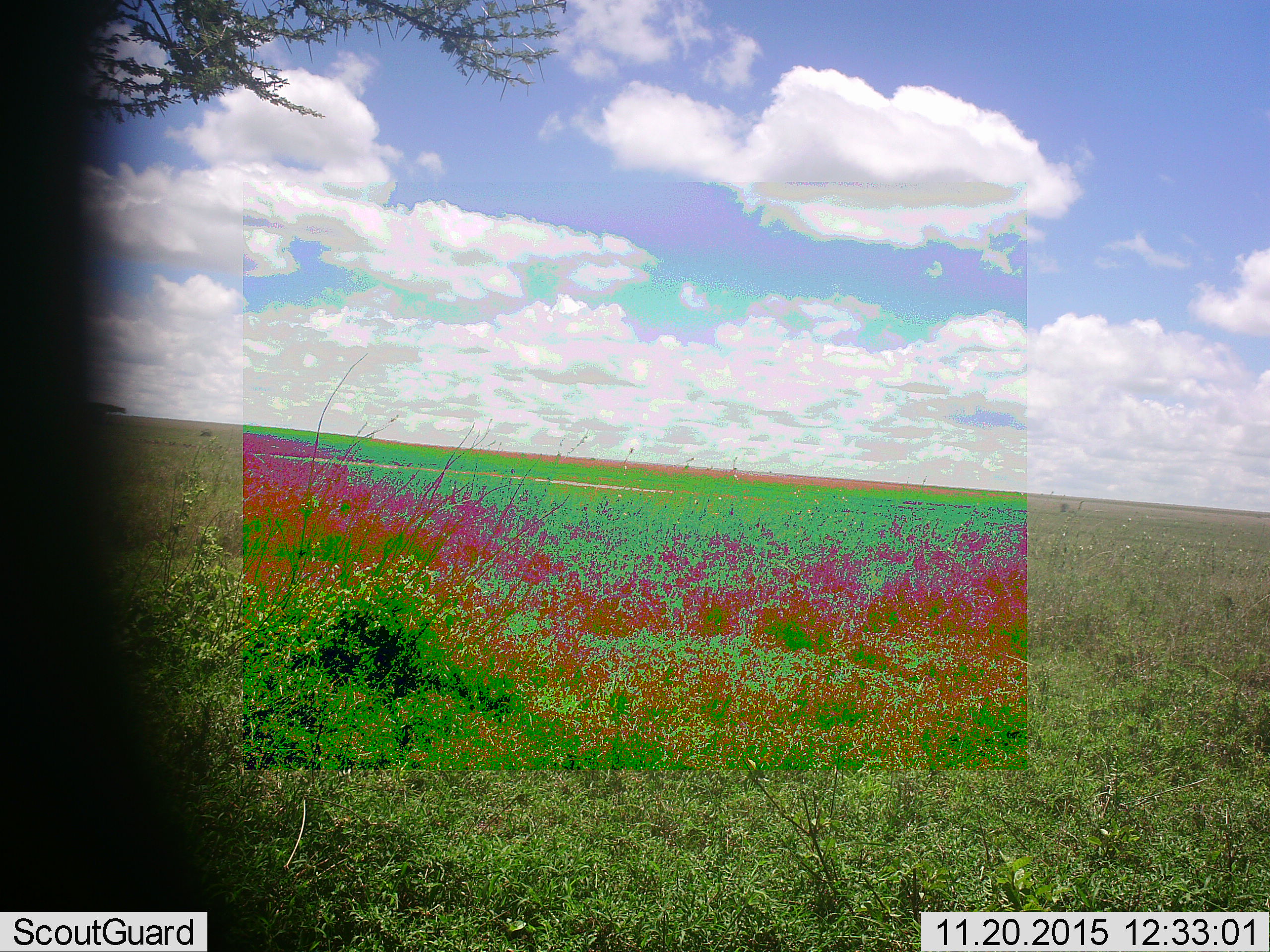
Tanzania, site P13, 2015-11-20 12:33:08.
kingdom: Animalia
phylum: Chordata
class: Mammalia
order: Artiodactyla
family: Bovidae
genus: Connochaetes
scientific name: Connochaetes taurinus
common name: blue wildebeest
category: wildebeest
Wildebeest (blue wildebeest) (Connochaetes taurinus), count 1. Behavior (volunteer vote fractions): standing 50%, resting 0%, moving 50%, interacting 0%. Young present (vote fraction): 0%. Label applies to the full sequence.